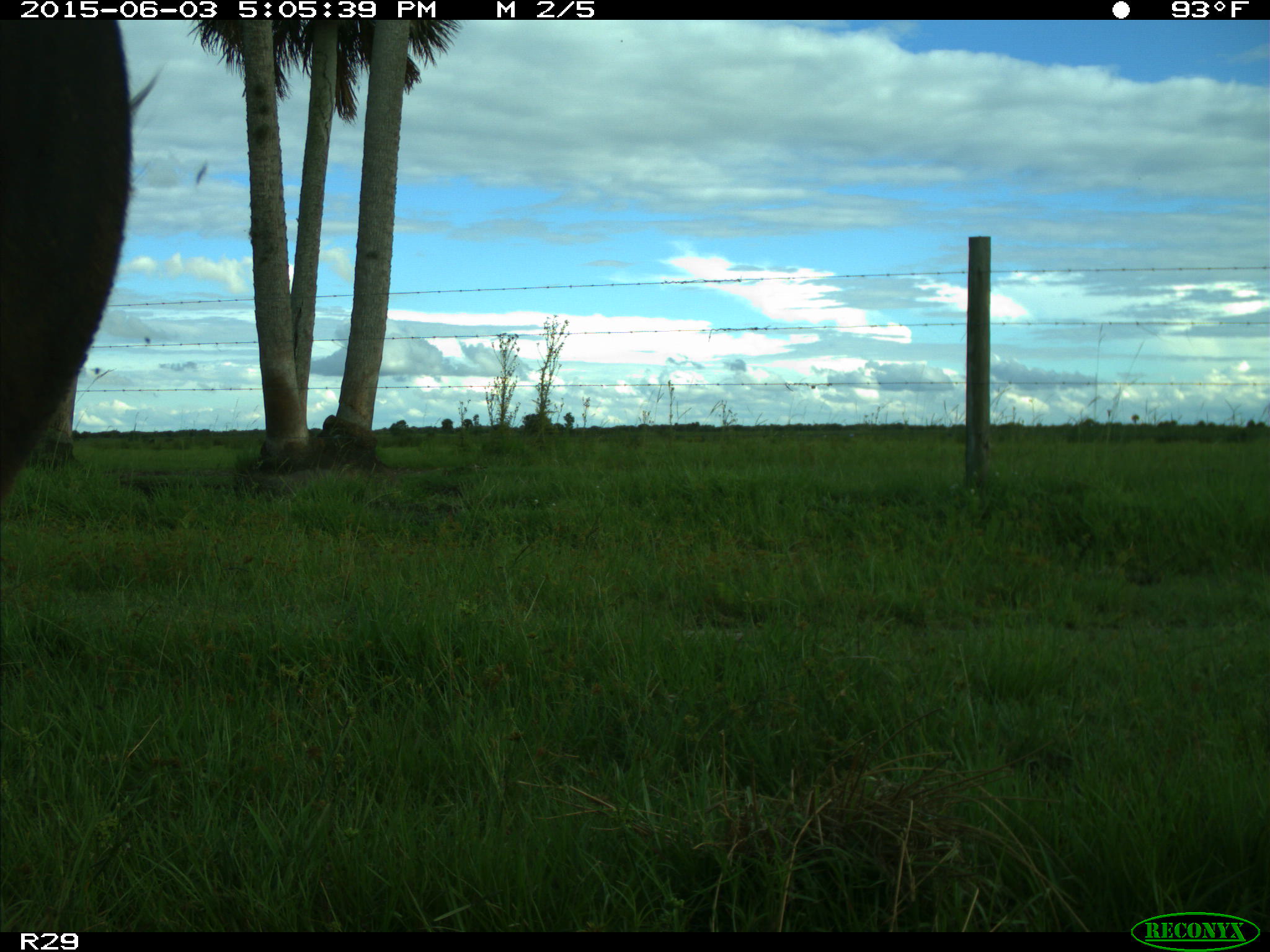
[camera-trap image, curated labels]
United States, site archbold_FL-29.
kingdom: Animalia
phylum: Chordata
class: Mammalia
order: Artiodactyla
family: Bovidae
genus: Bos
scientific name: Bos taurus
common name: domestic cow